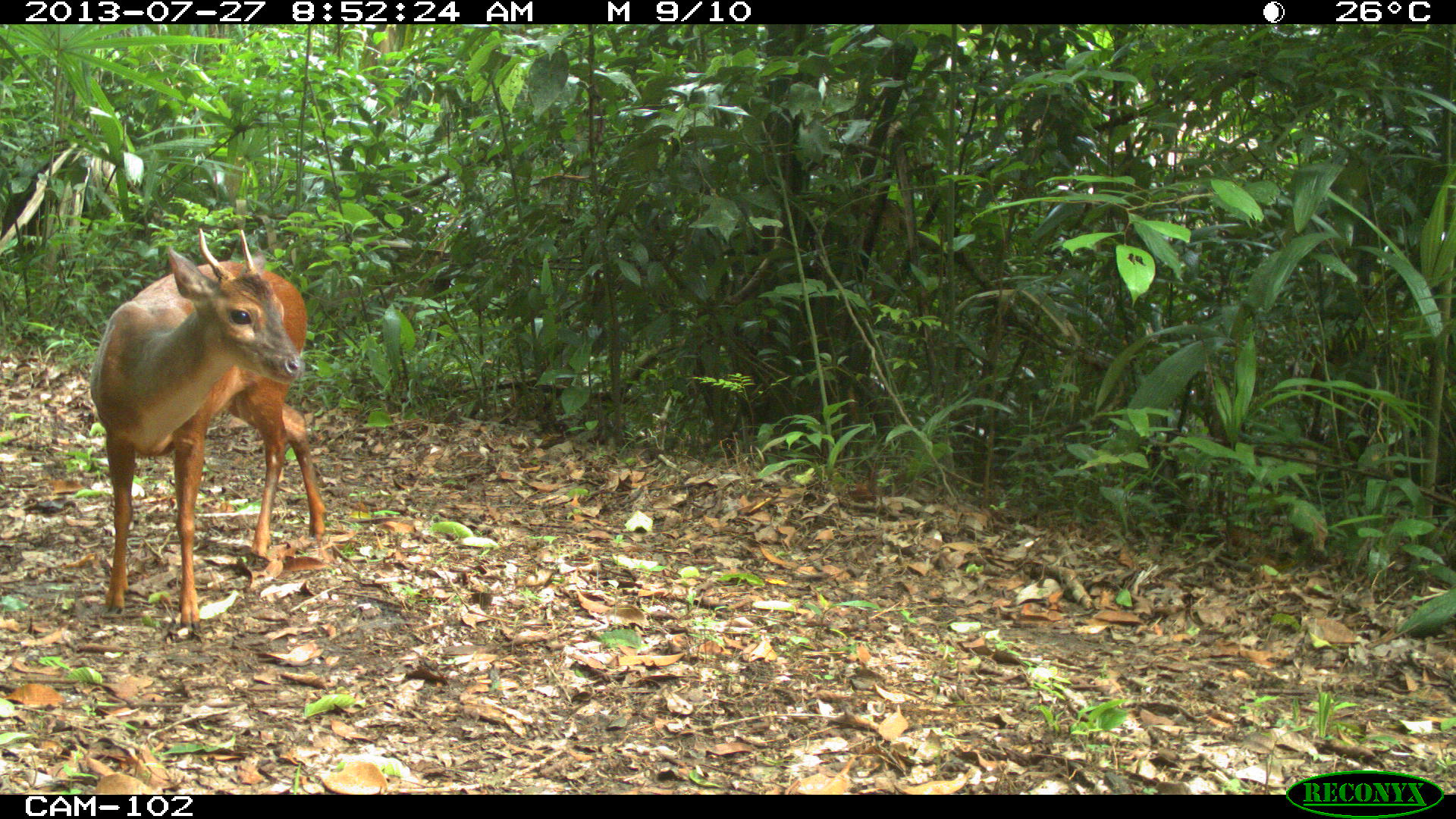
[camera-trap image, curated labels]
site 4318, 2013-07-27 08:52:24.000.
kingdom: Animalia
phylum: Chordata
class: Mammalia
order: Artiodactyla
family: Cervidae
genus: Mazama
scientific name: Mazama temama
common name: central american red brocket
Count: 1.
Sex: male.